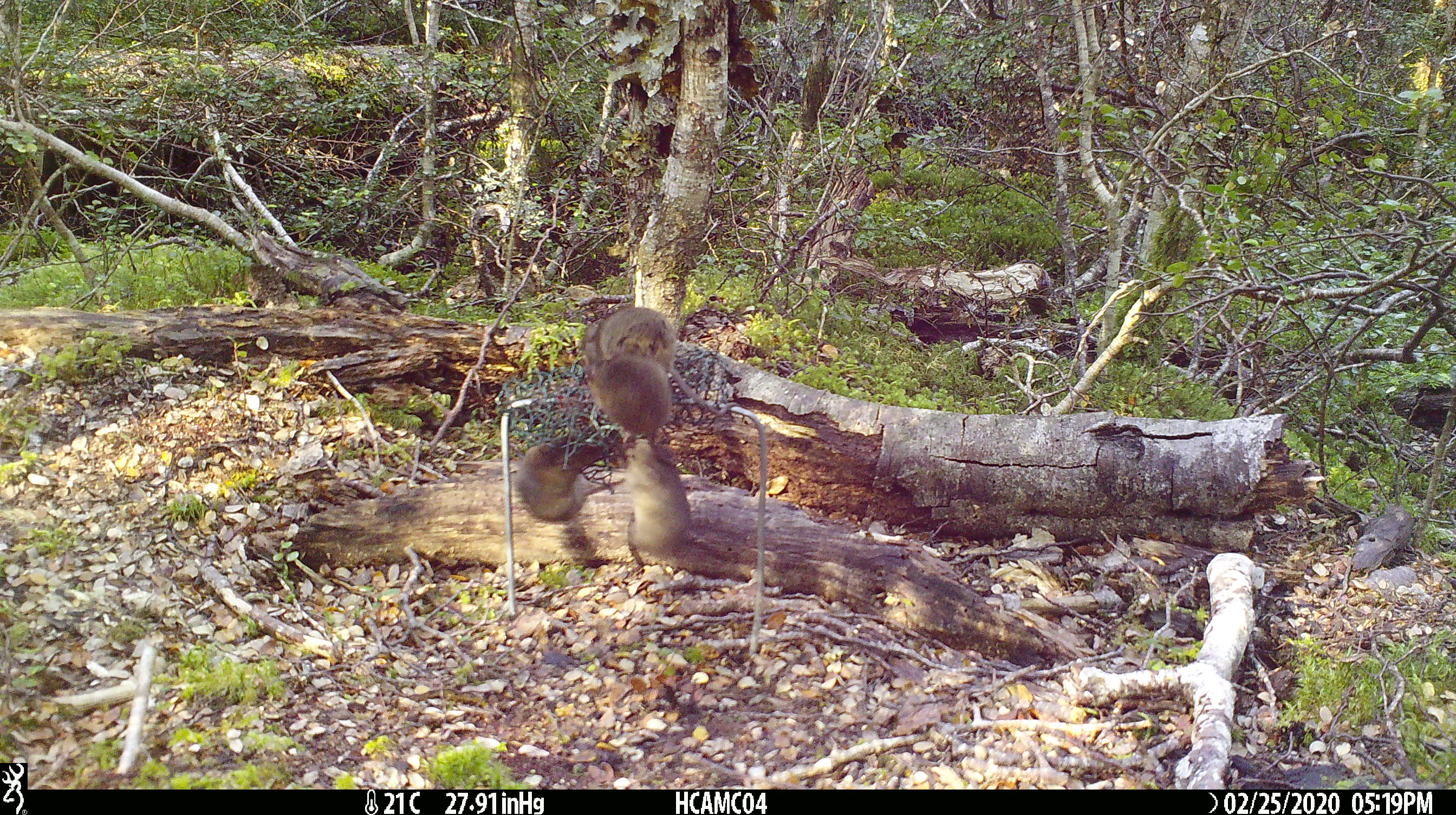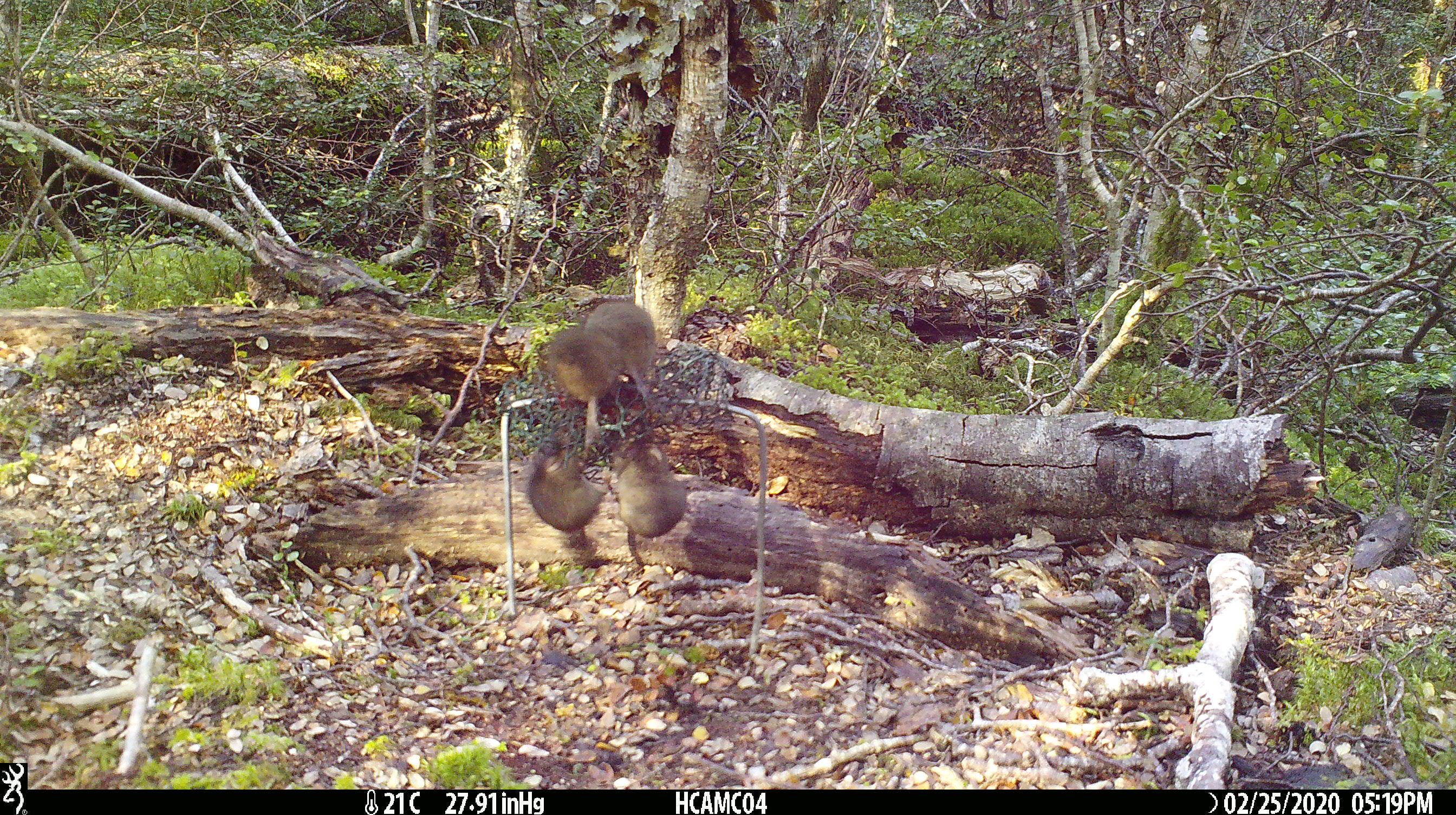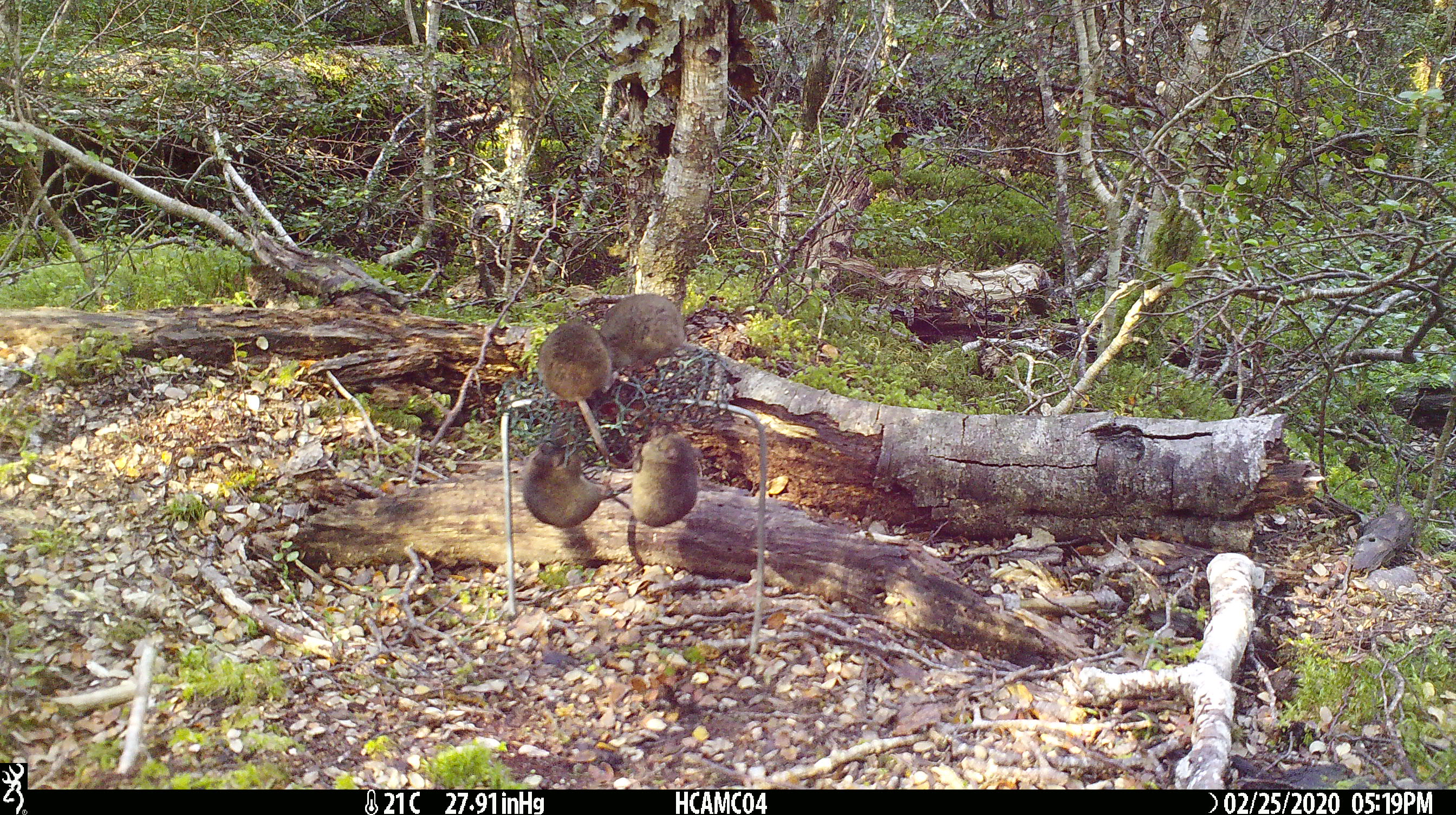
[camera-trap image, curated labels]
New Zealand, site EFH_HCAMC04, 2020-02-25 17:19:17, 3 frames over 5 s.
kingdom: Animalia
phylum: Chordata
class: Mammalia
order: Rodentia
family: Muridae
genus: Mus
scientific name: Mus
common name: mouse